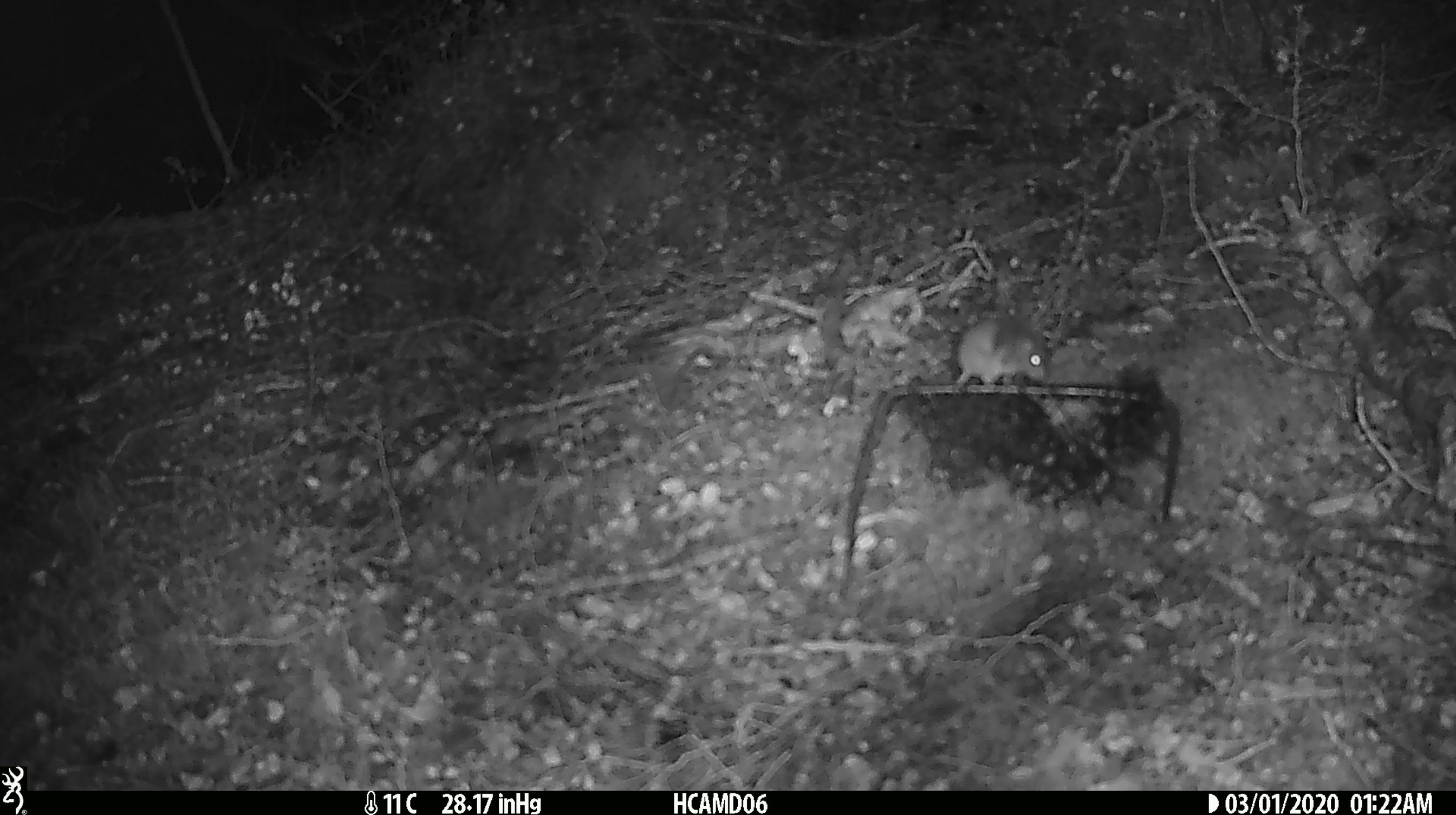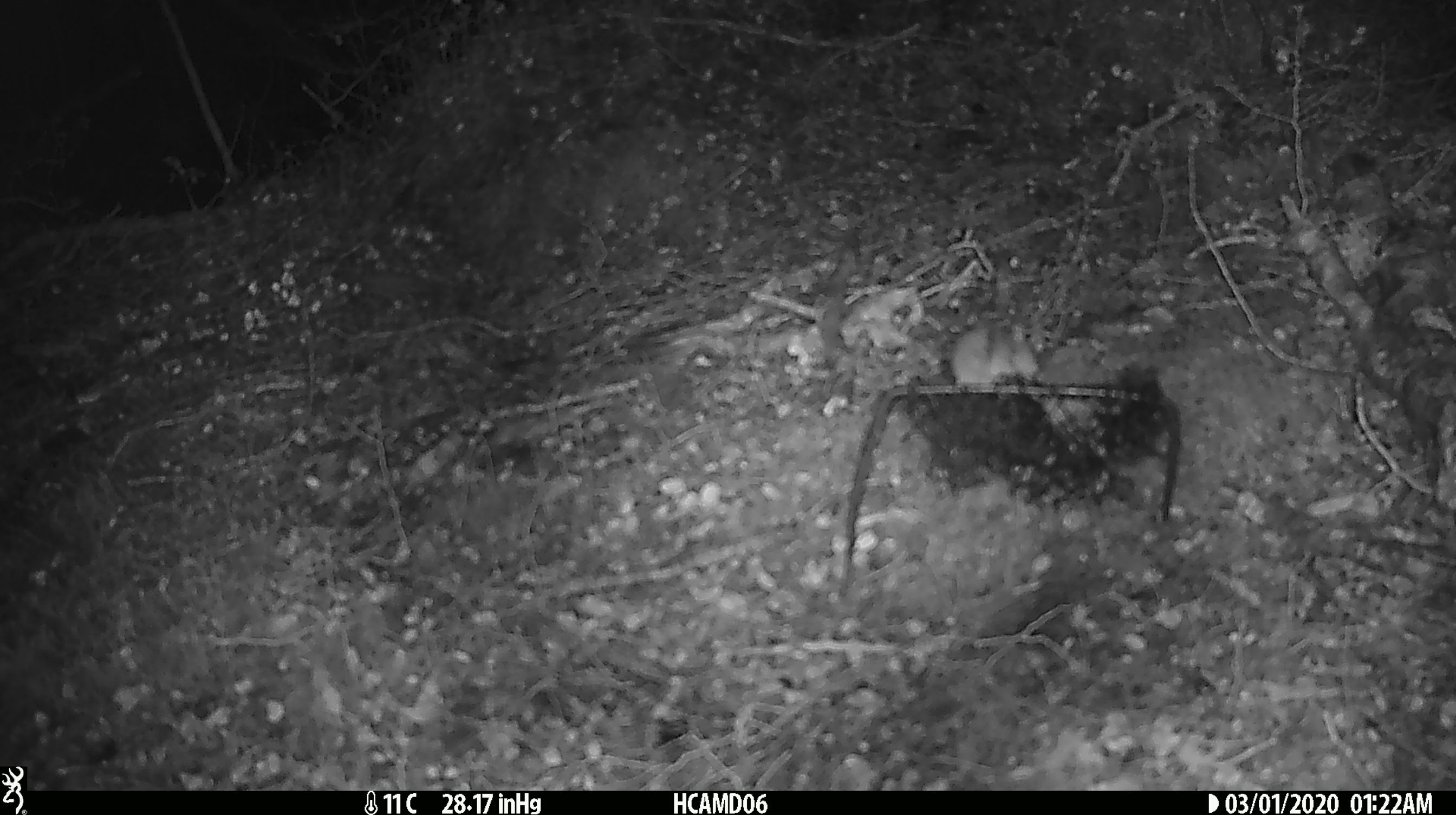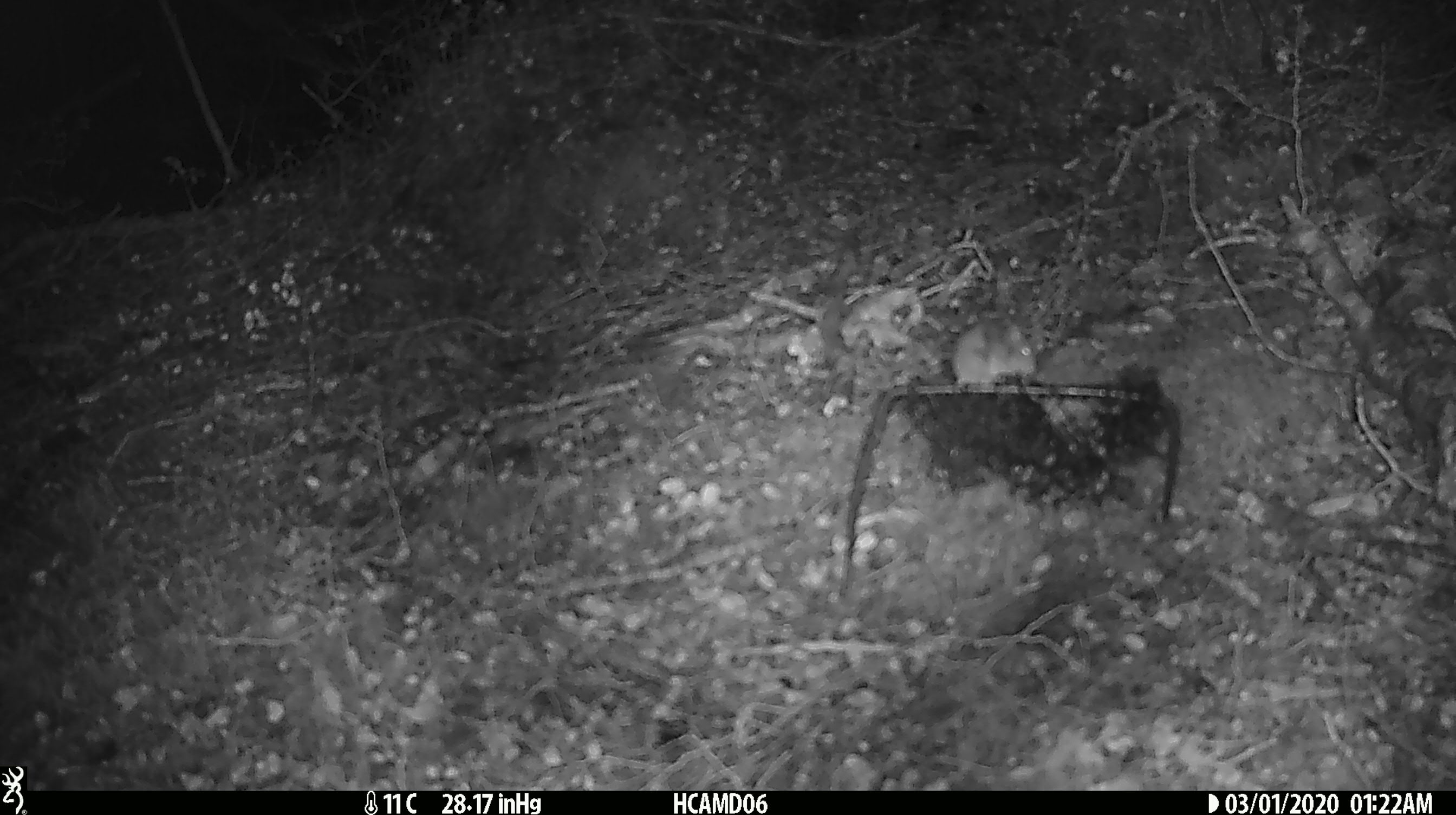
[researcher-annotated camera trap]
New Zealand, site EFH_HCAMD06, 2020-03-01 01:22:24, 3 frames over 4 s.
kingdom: Animalia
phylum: Chordata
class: Mammalia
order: Rodentia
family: Muridae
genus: Mus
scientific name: Mus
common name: mouse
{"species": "mouse (Mus)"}